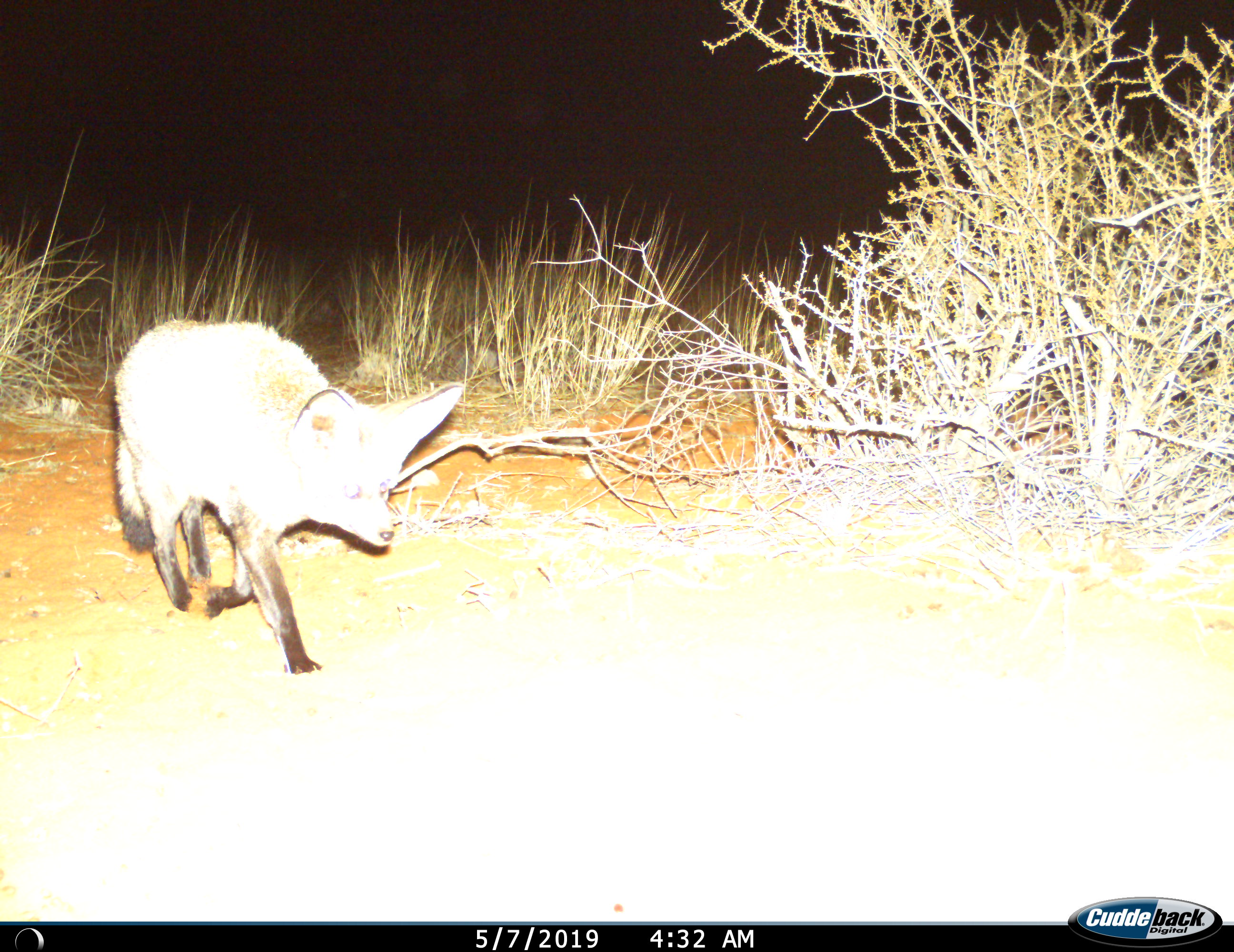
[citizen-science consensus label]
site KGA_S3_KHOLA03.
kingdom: Animalia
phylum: Chordata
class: Mammalia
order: Carnivora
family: Canidae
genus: Otocyon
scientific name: Otocyon megalotis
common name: bat-eared fox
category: foxbateared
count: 1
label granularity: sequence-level